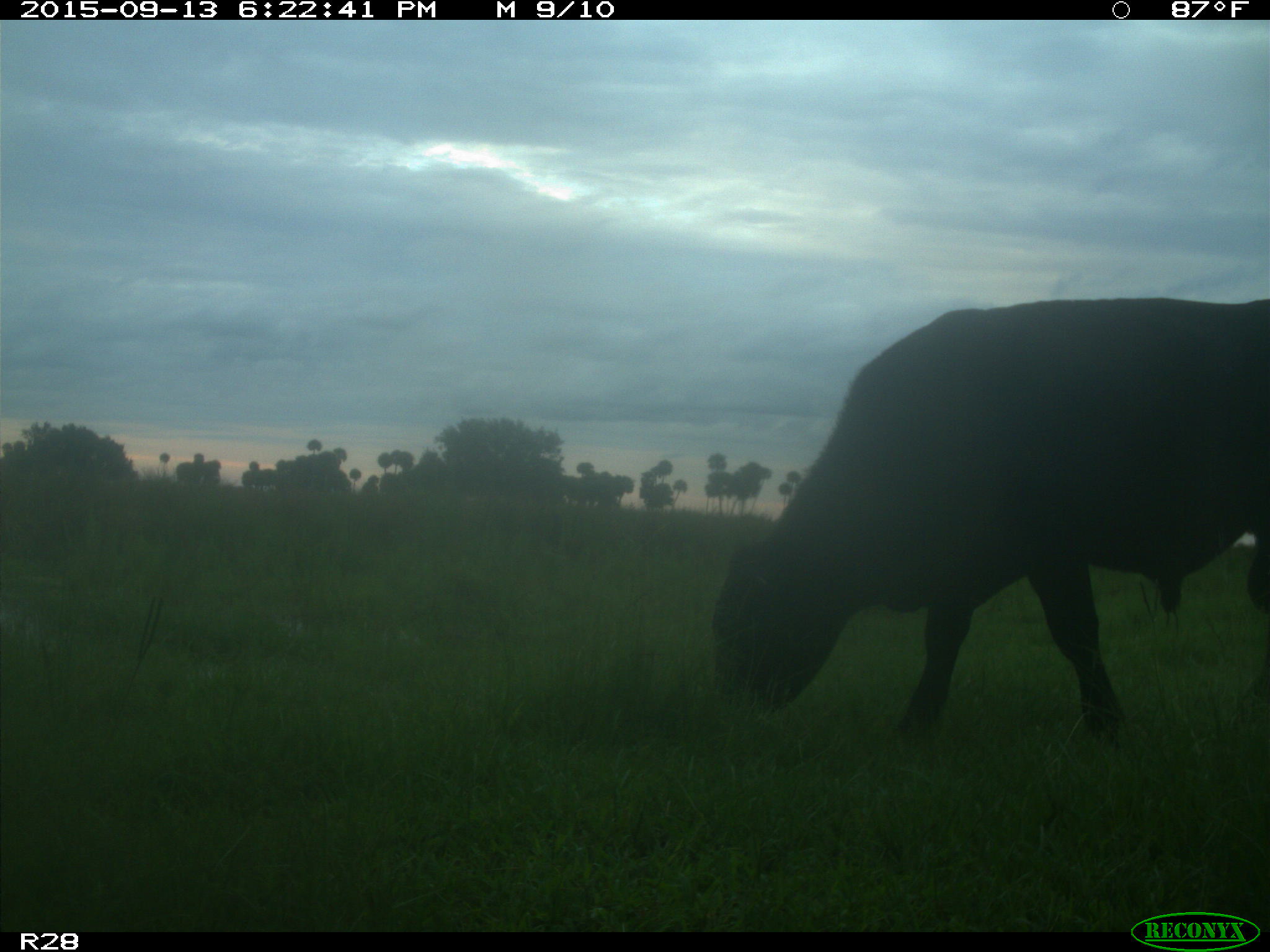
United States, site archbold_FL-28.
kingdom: Animalia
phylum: Chordata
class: Mammalia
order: Artiodactyla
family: Bovidae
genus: Bos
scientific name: Bos taurus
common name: domestic cow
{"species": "Bos taurus (domestic cow)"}